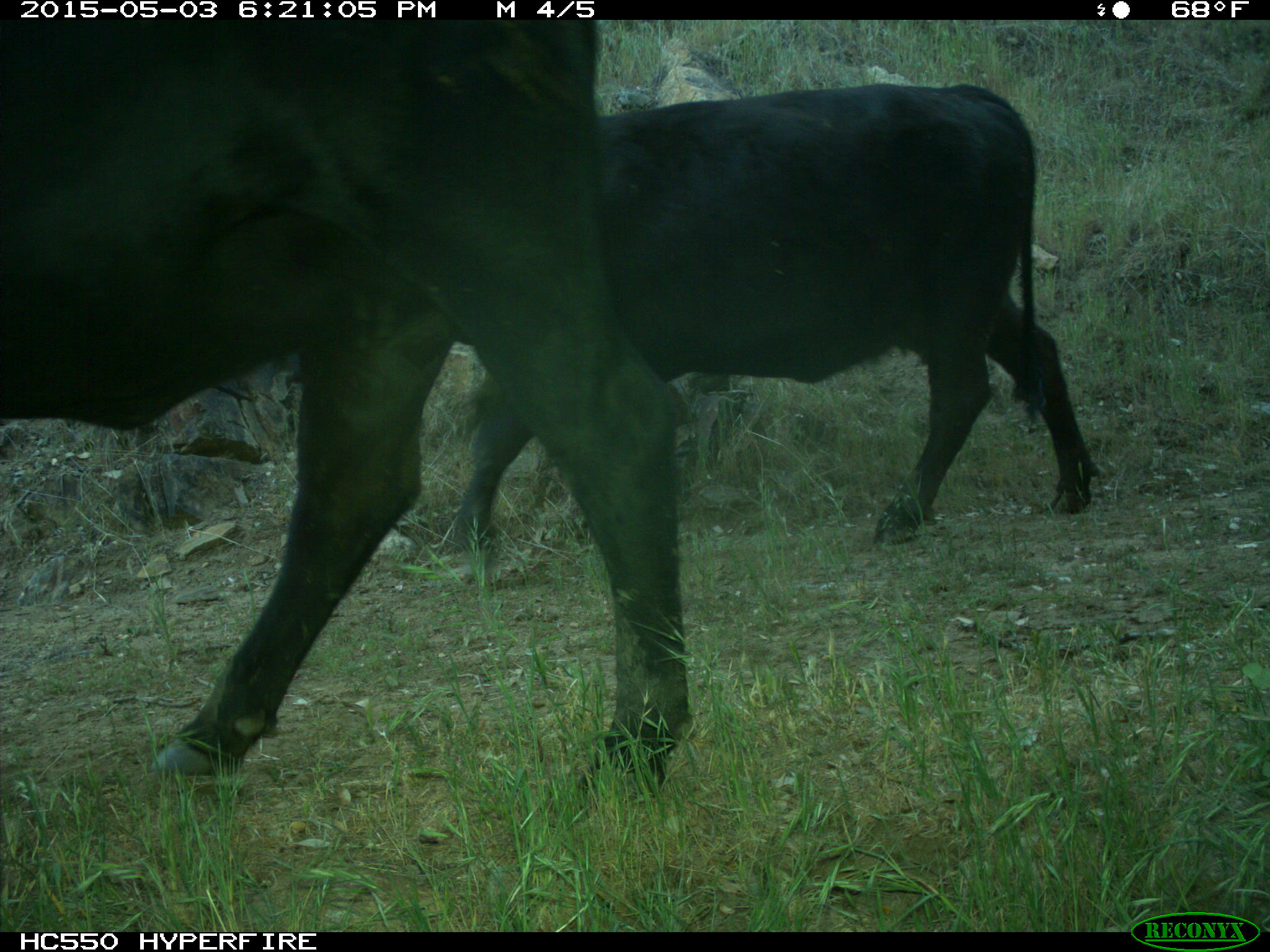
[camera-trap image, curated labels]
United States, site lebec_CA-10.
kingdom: Animalia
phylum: Chordata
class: Mammalia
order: Artiodactyla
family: Bovidae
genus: Bos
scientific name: Bos taurus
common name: domestic cow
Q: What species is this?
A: Bos taurus (domestic cow).